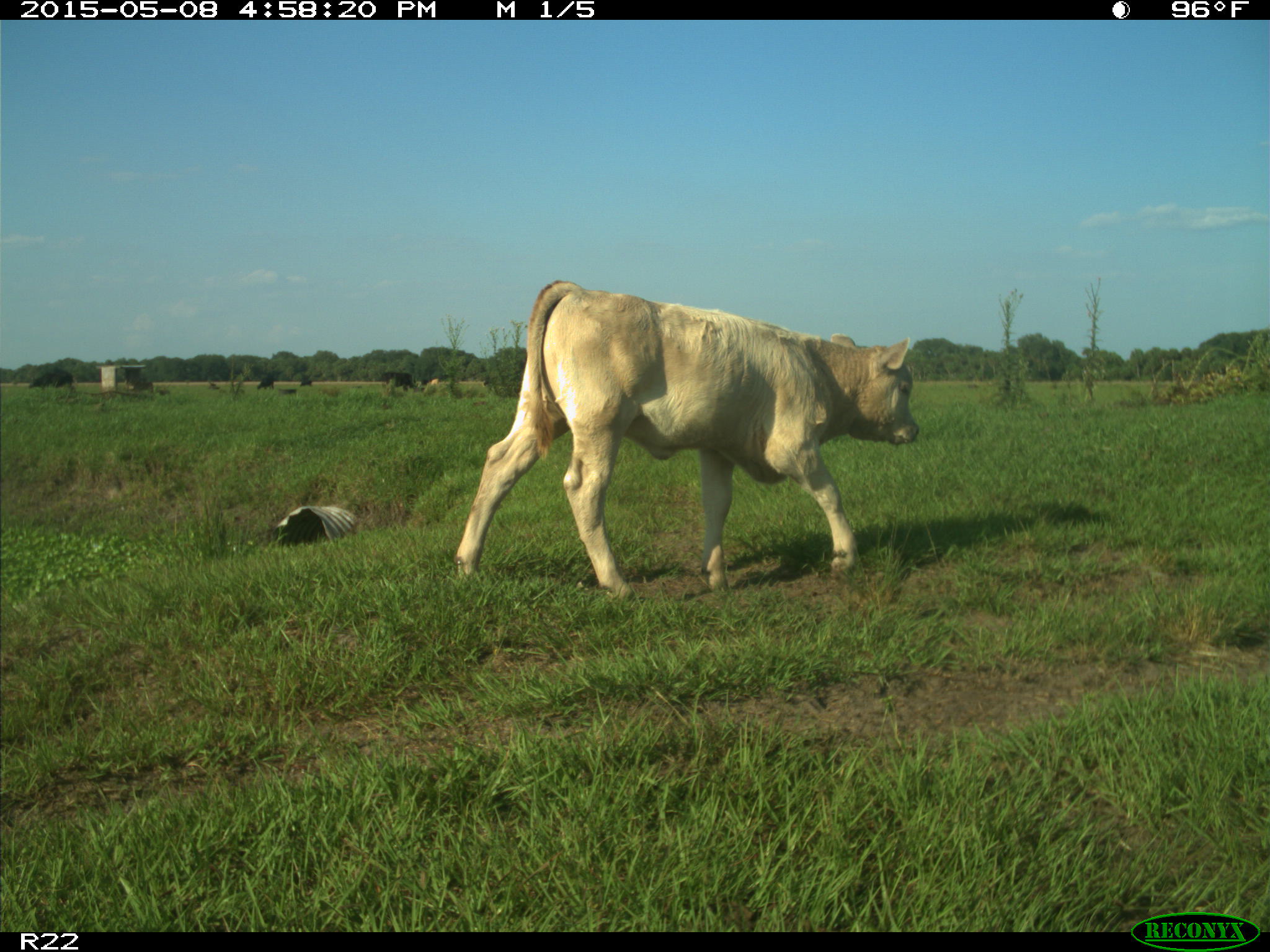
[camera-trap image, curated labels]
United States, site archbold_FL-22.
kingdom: Animalia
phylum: Chordata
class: Mammalia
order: Artiodactyla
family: Bovidae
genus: Bos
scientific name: Bos taurus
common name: domestic cow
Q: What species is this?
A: Bos taurus (domestic cow).